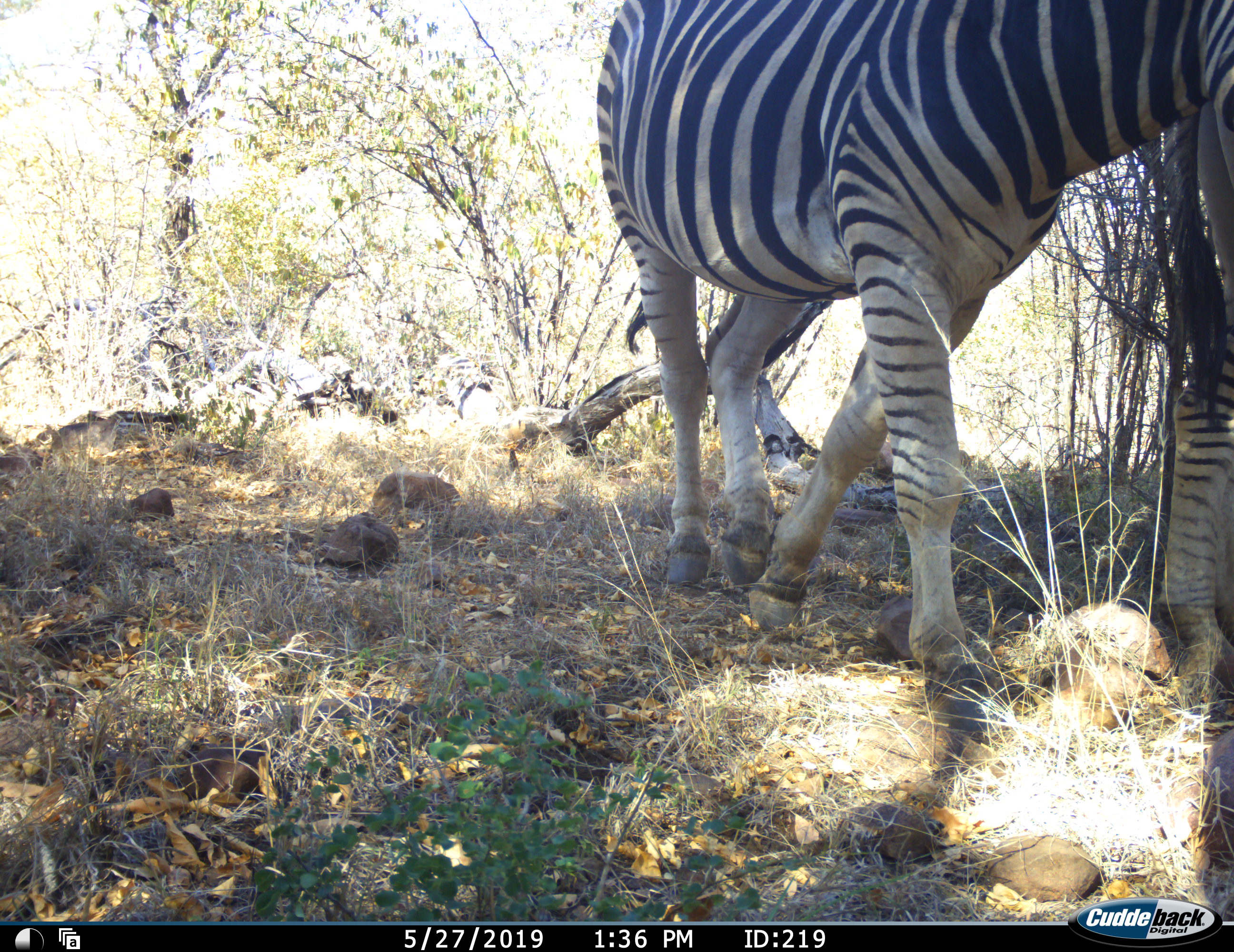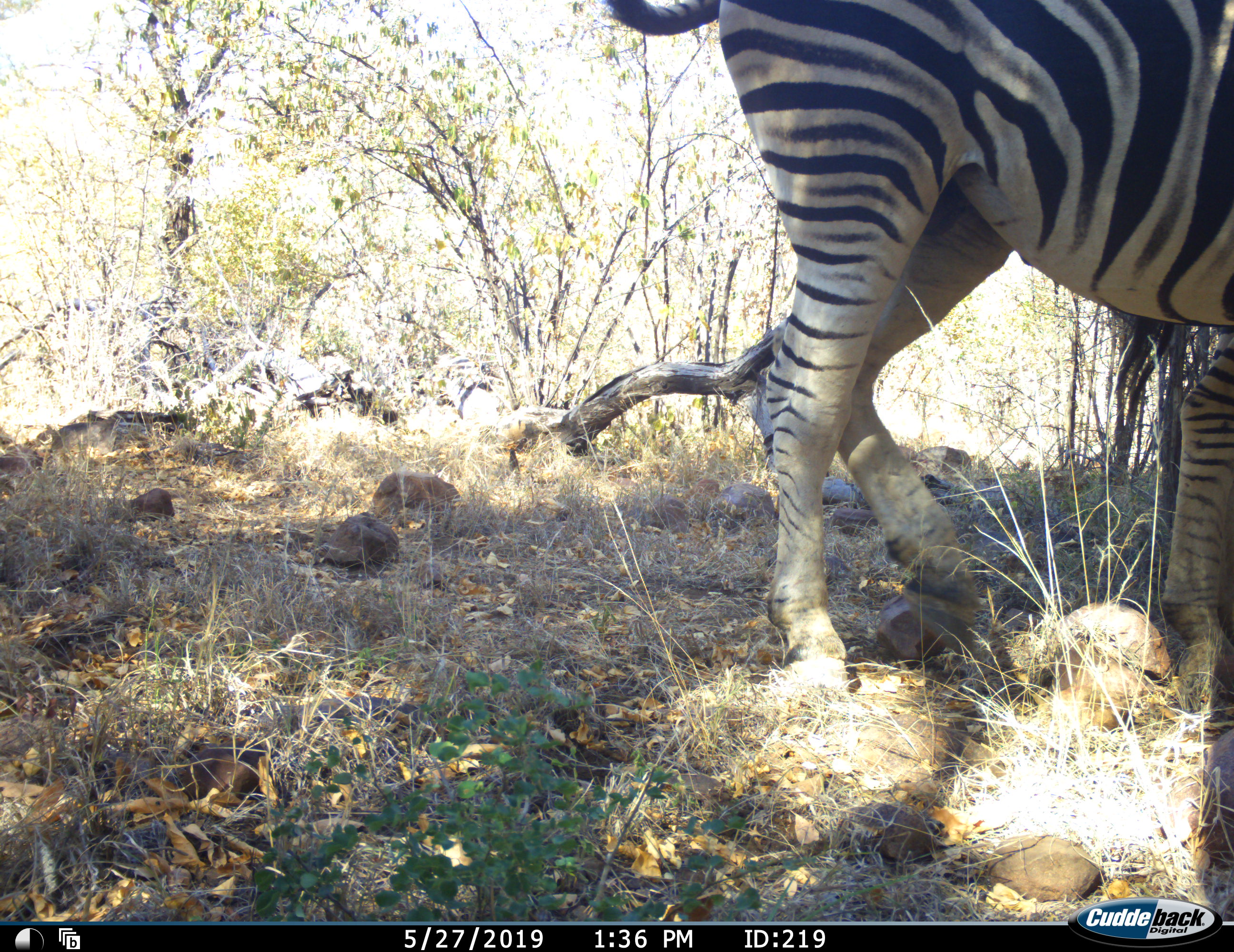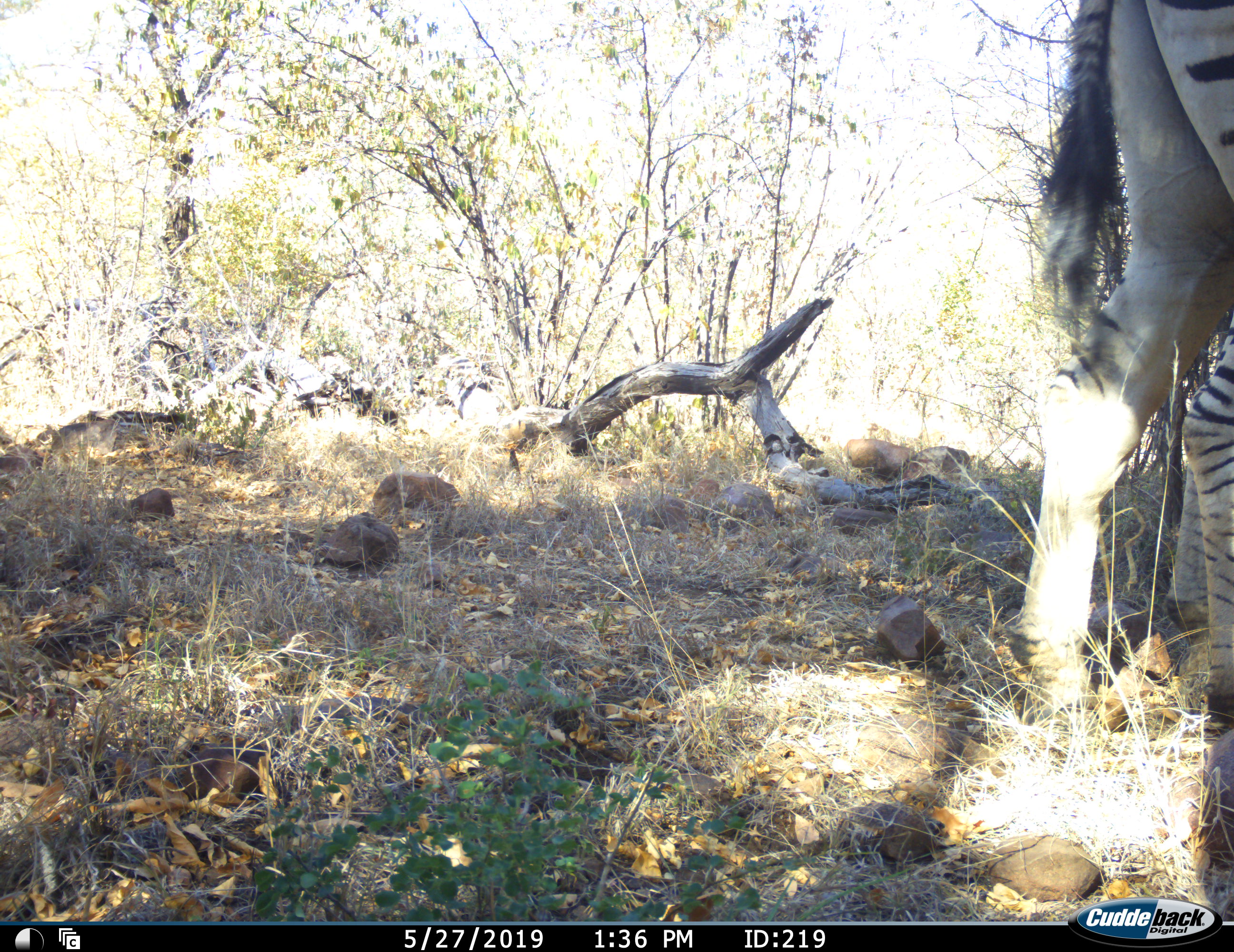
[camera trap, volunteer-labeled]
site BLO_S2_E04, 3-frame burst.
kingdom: Animalia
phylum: Chordata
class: Mammalia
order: Perissodactyla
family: Equidae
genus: Equus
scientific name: Equus quagga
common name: plains zebra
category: zebraplains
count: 2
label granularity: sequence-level